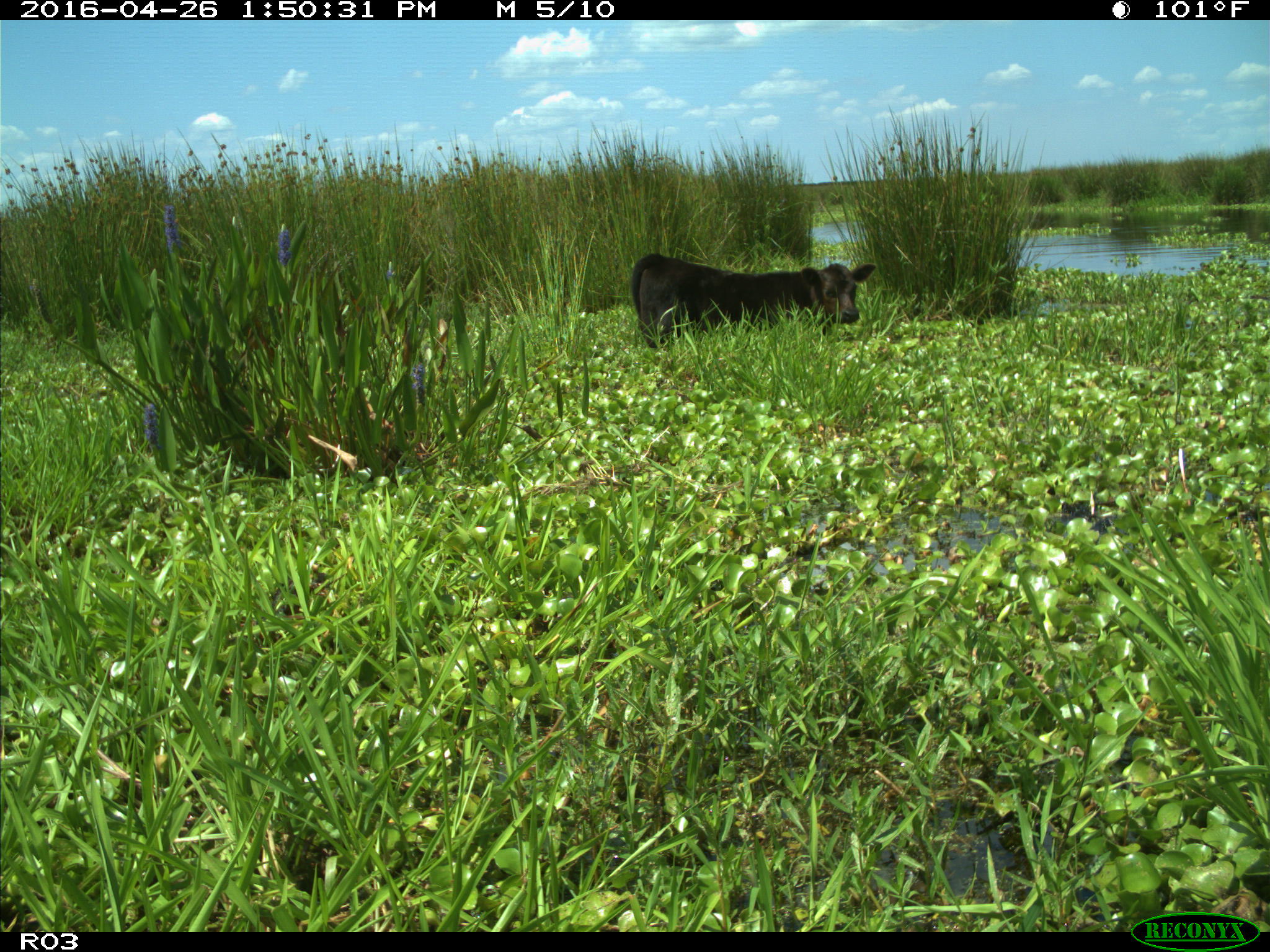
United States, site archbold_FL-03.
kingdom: Animalia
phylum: Chordata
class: Mammalia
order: Artiodactyla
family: Bovidae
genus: Bos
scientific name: Bos taurus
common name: domestic cow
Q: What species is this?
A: Bos taurus (domestic cow).